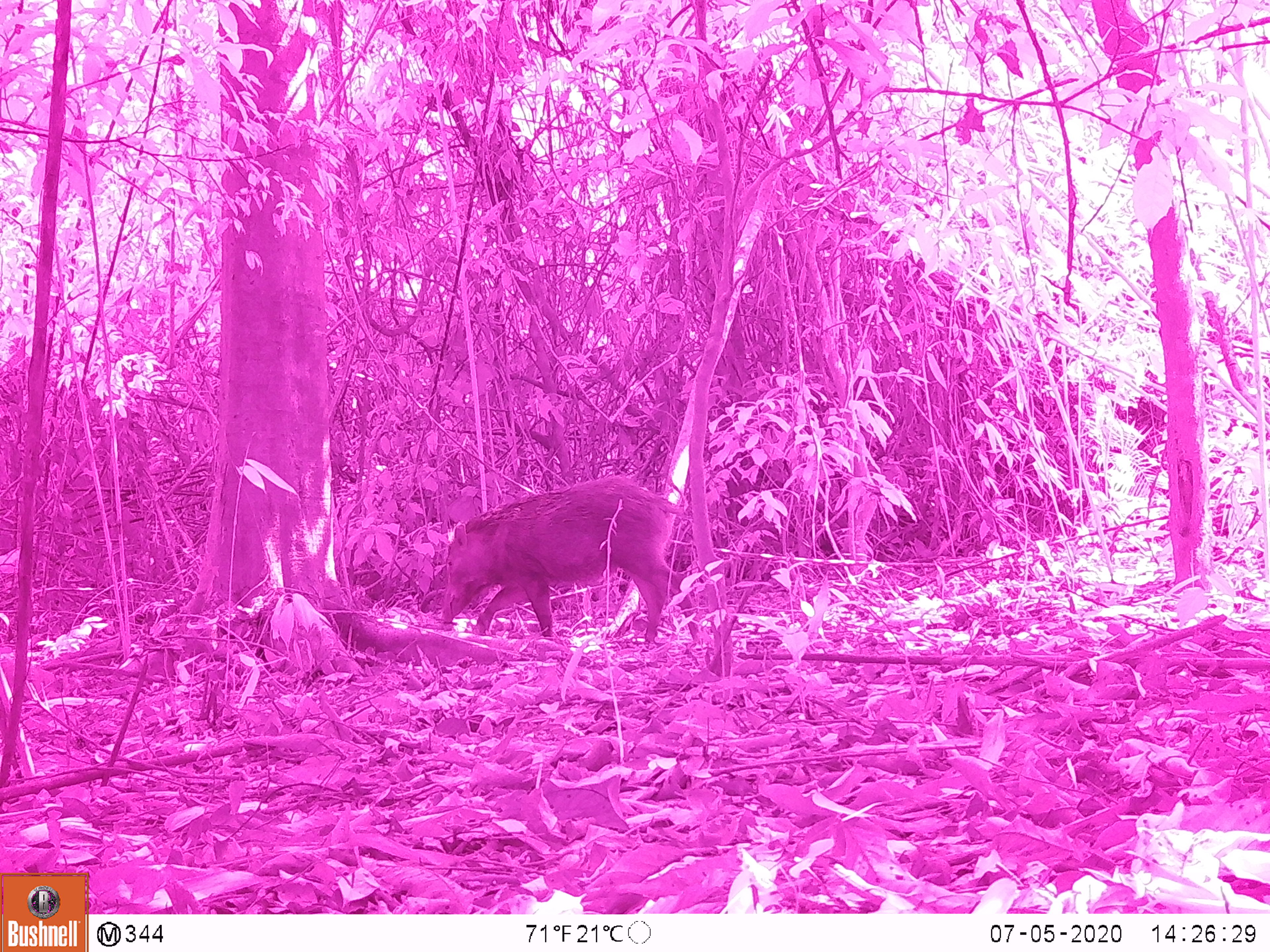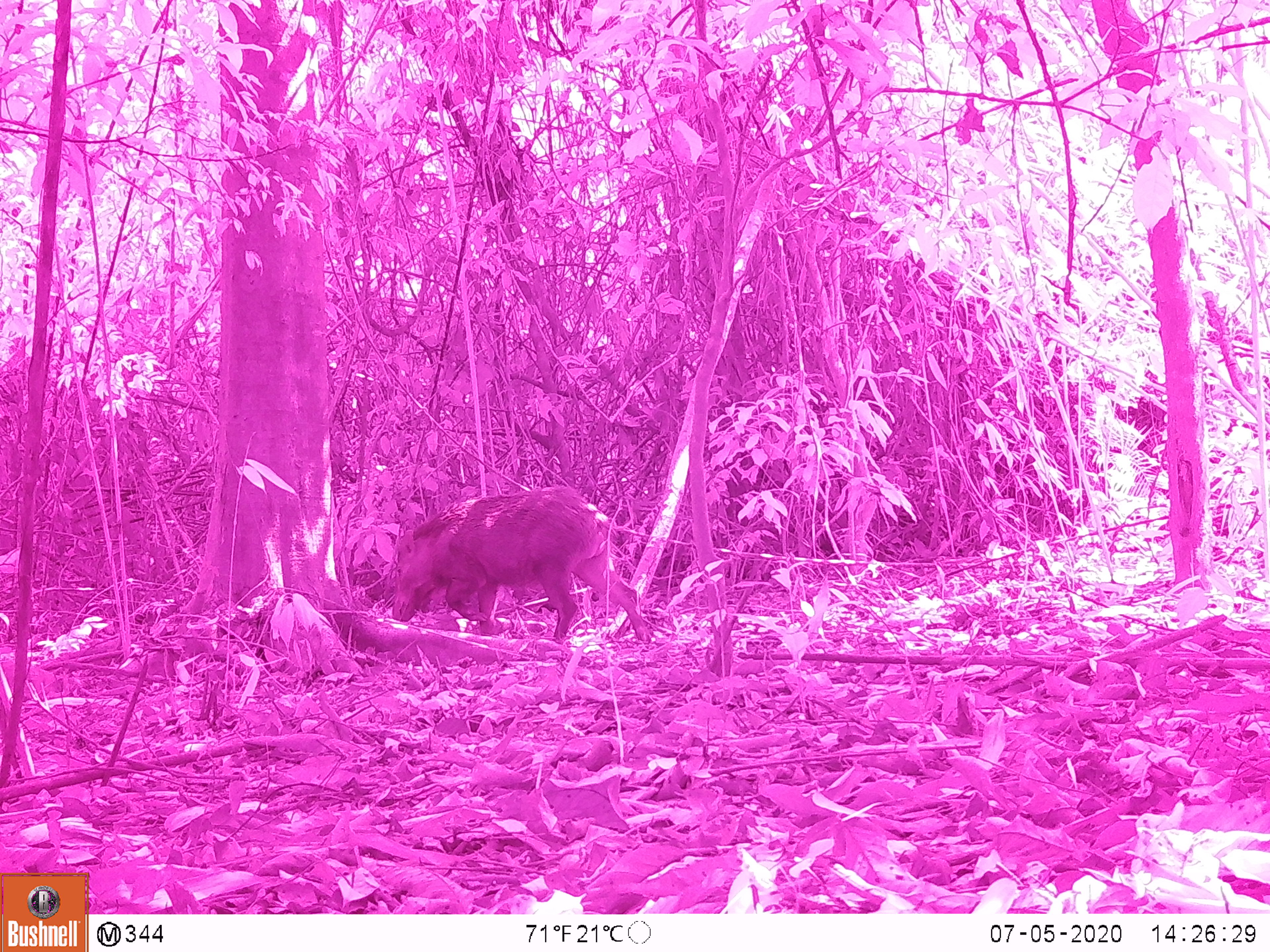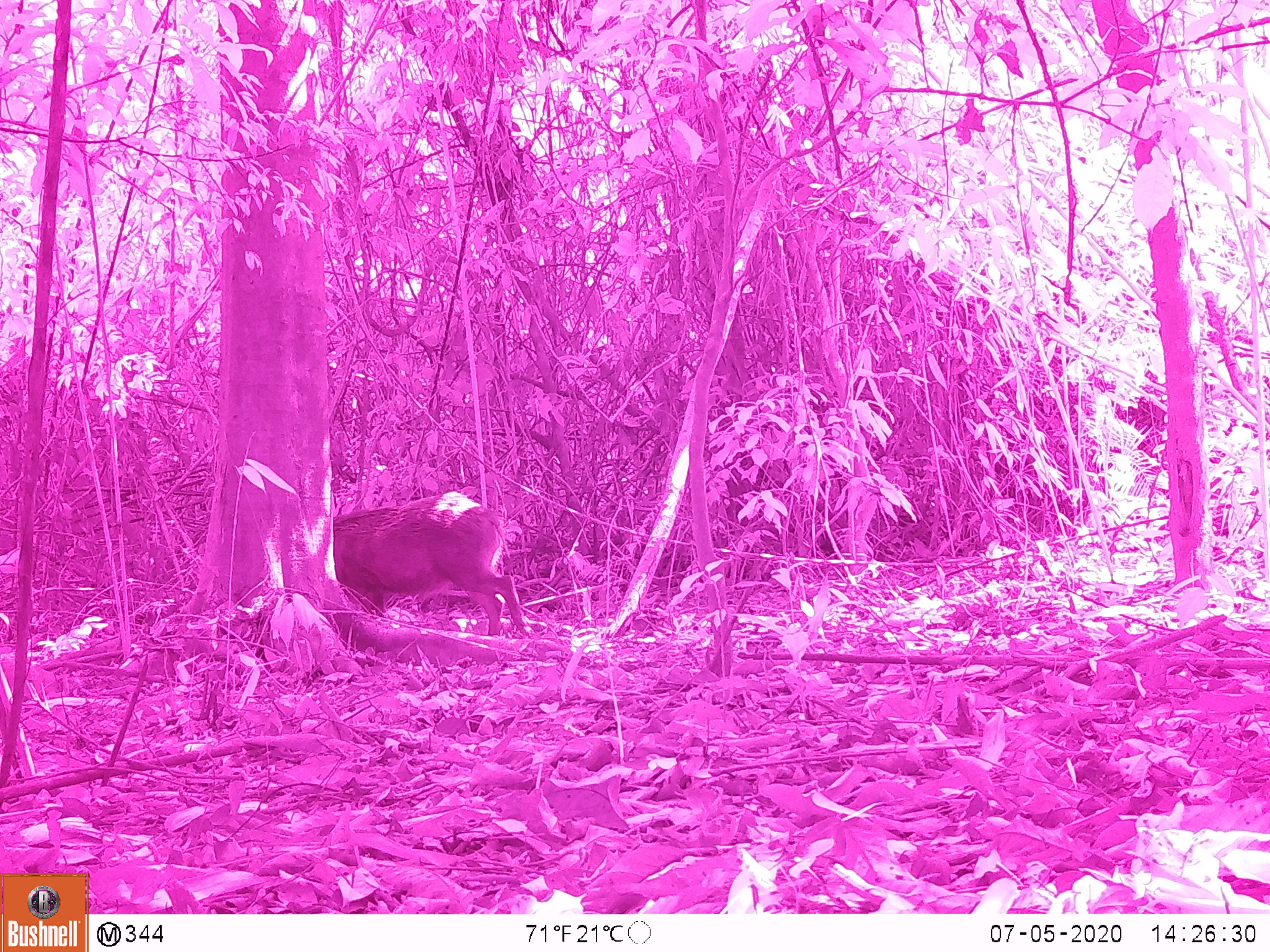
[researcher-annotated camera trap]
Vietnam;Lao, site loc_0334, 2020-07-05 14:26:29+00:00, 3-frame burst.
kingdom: Animalia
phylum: Chordata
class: Mammalia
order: Artiodactyla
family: Suidae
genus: Sus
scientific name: Sus scrofa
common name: eurasian wild pig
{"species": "eurasian wild pig (Sus scrofa)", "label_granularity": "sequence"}